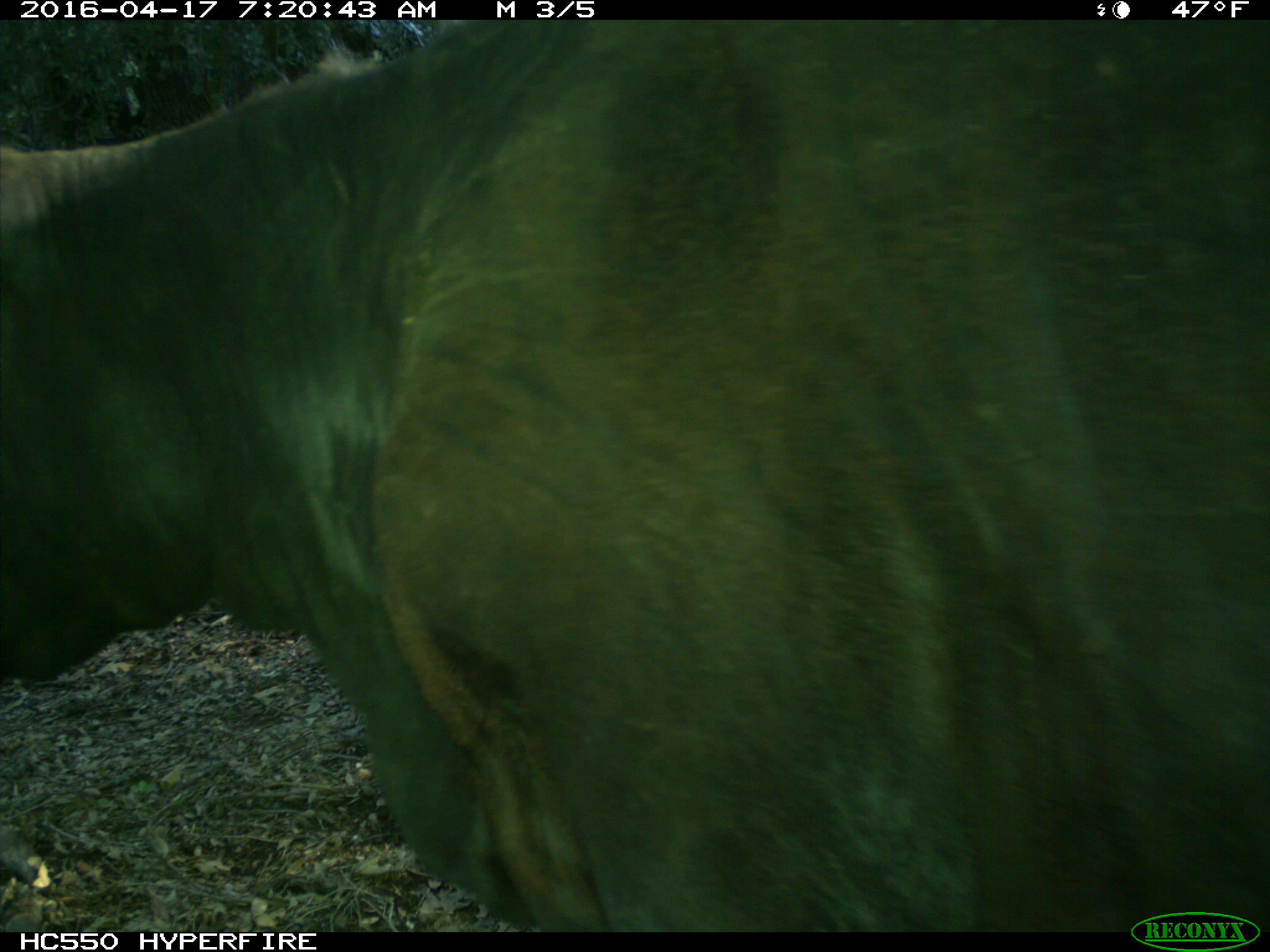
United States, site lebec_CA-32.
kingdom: Animalia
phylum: Chordata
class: Mammalia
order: Artiodactyla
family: Bovidae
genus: Bos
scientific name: Bos taurus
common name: domestic cow